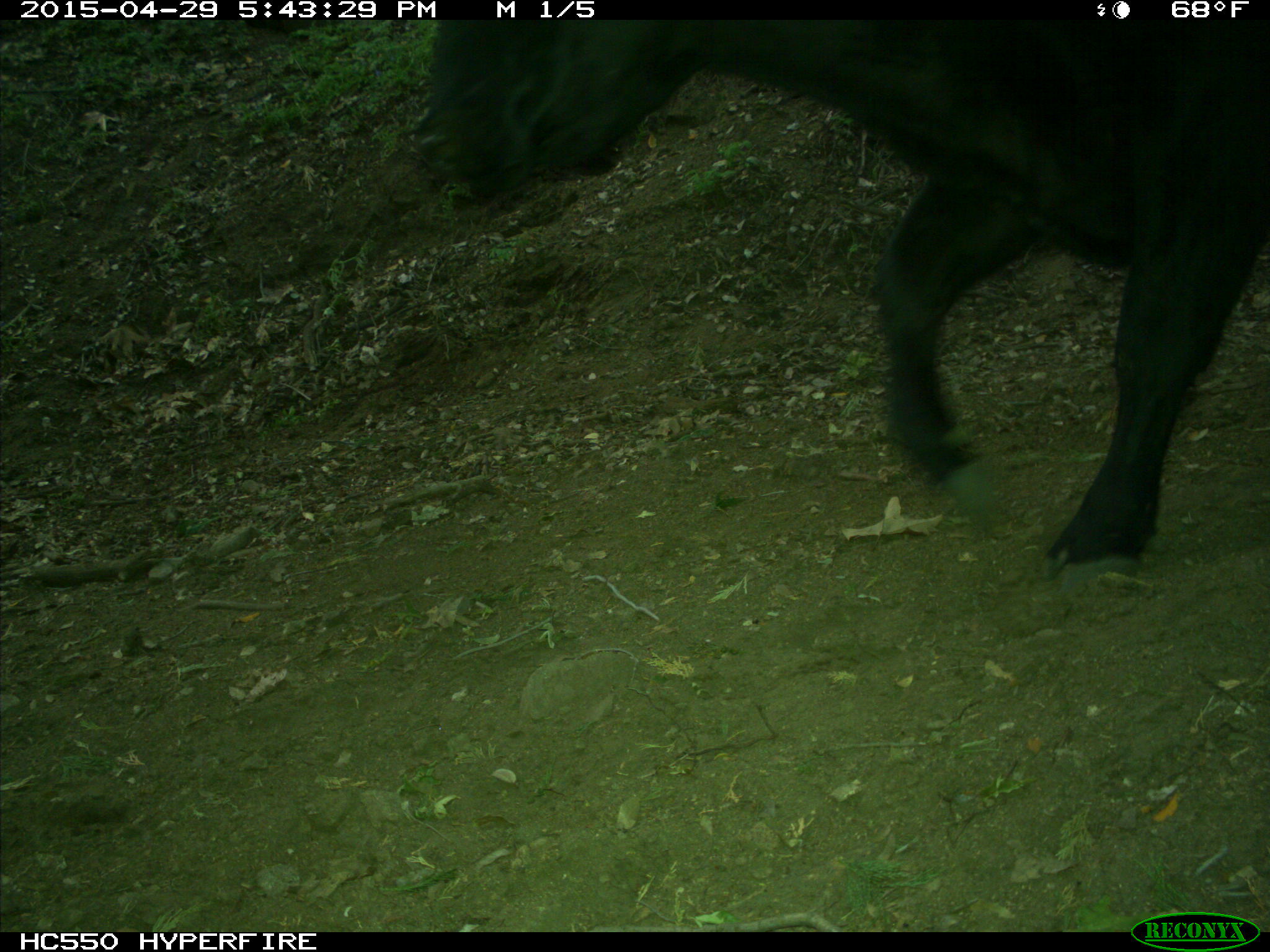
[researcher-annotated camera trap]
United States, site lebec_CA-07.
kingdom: Animalia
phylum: Chordata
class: Mammalia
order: Artiodactyla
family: Bovidae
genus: Bos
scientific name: Bos taurus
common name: domestic cow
Bos taurus (domestic cow).